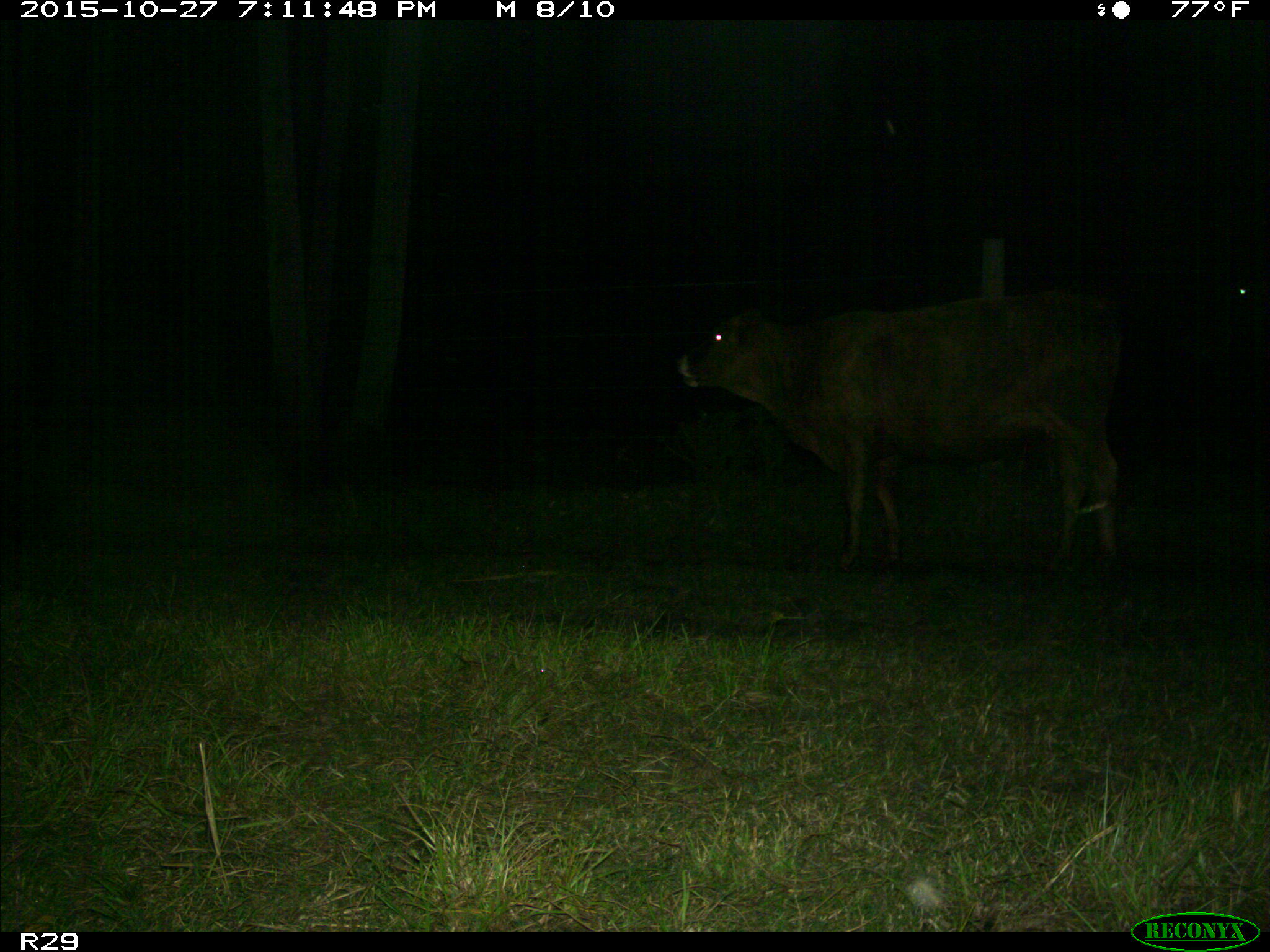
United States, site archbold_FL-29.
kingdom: Animalia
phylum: Chordata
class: Mammalia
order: Artiodactyla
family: Bovidae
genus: Bos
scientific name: Bos taurus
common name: domestic cow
Bos taurus (domestic cow).